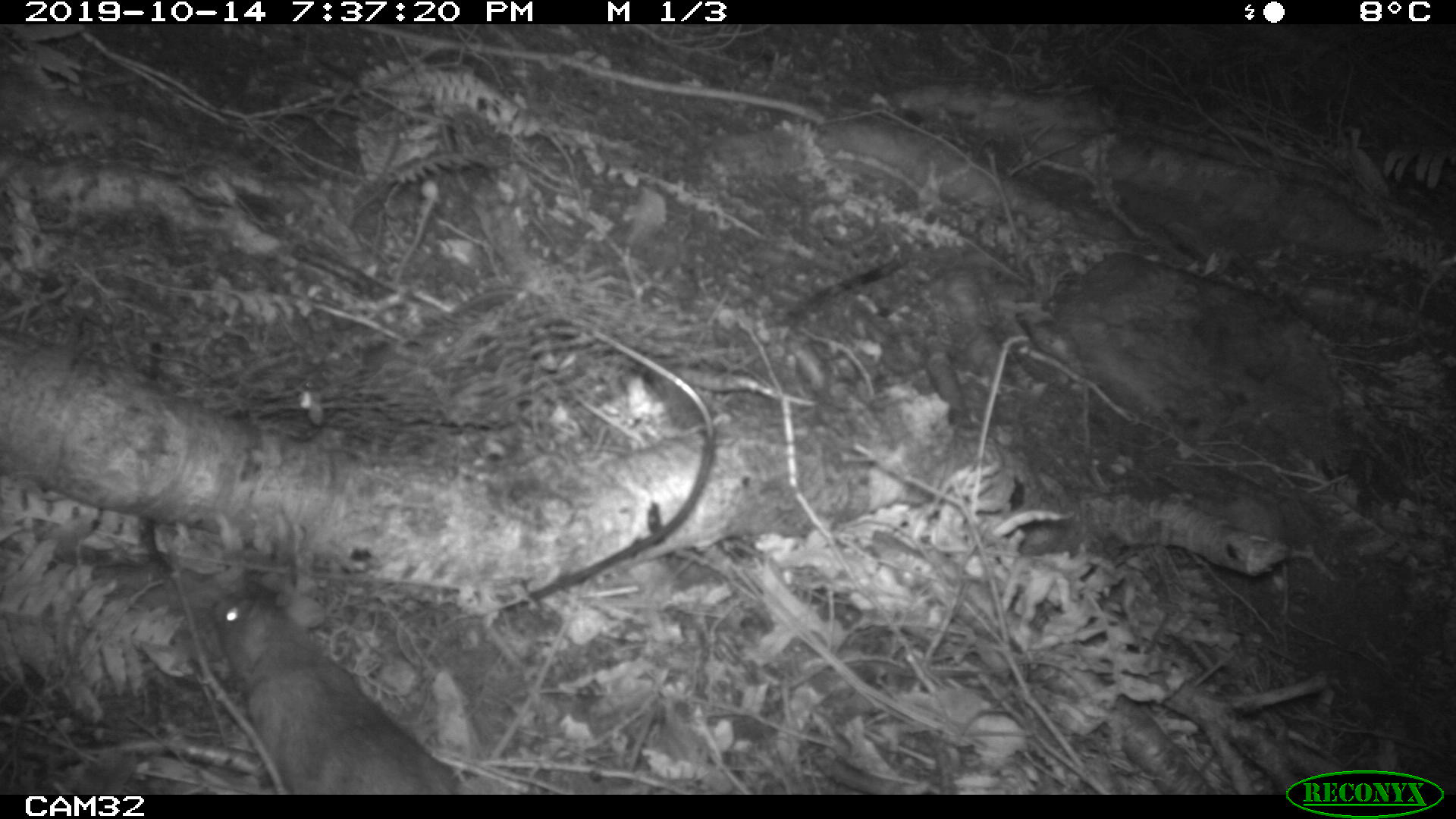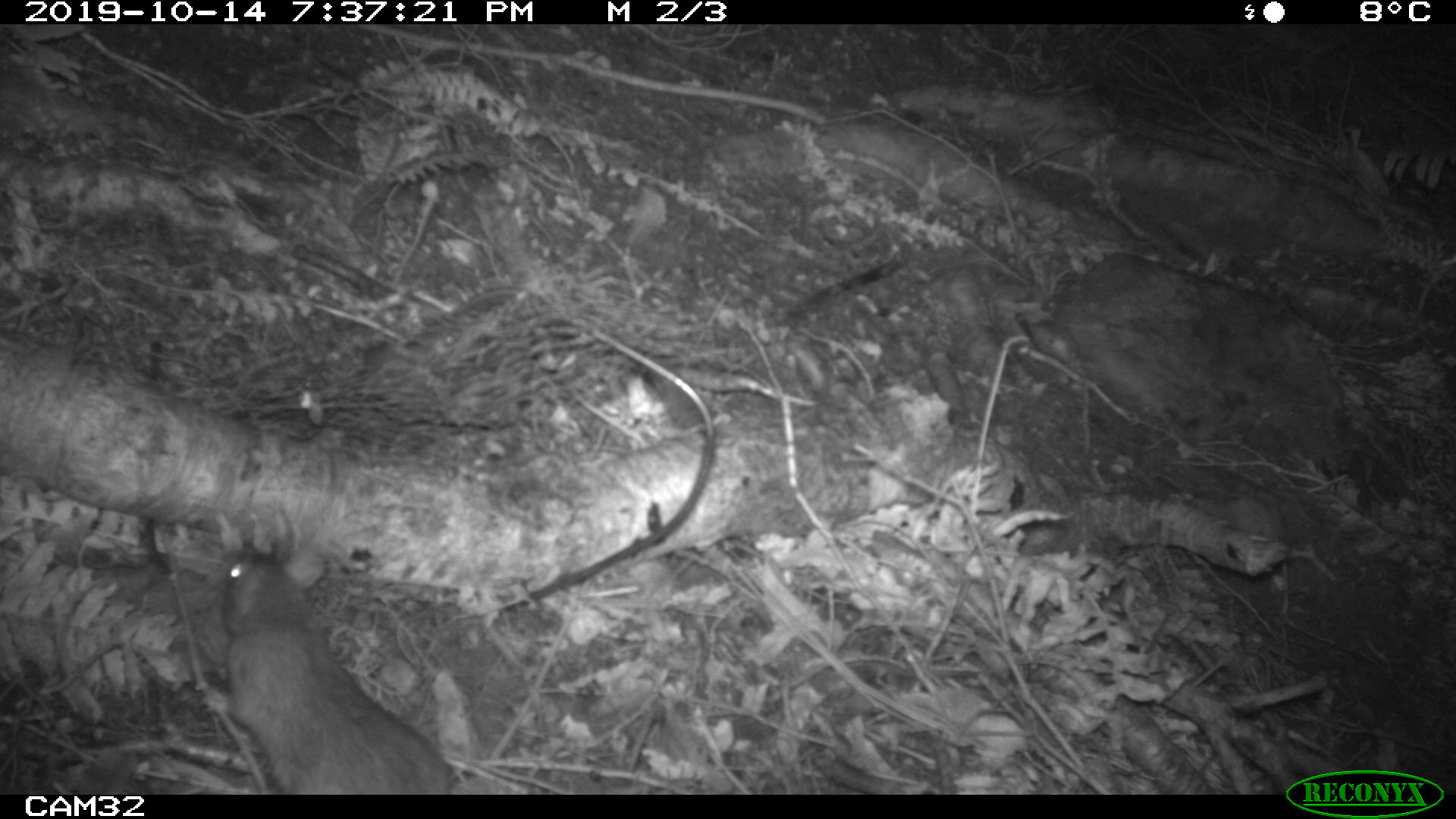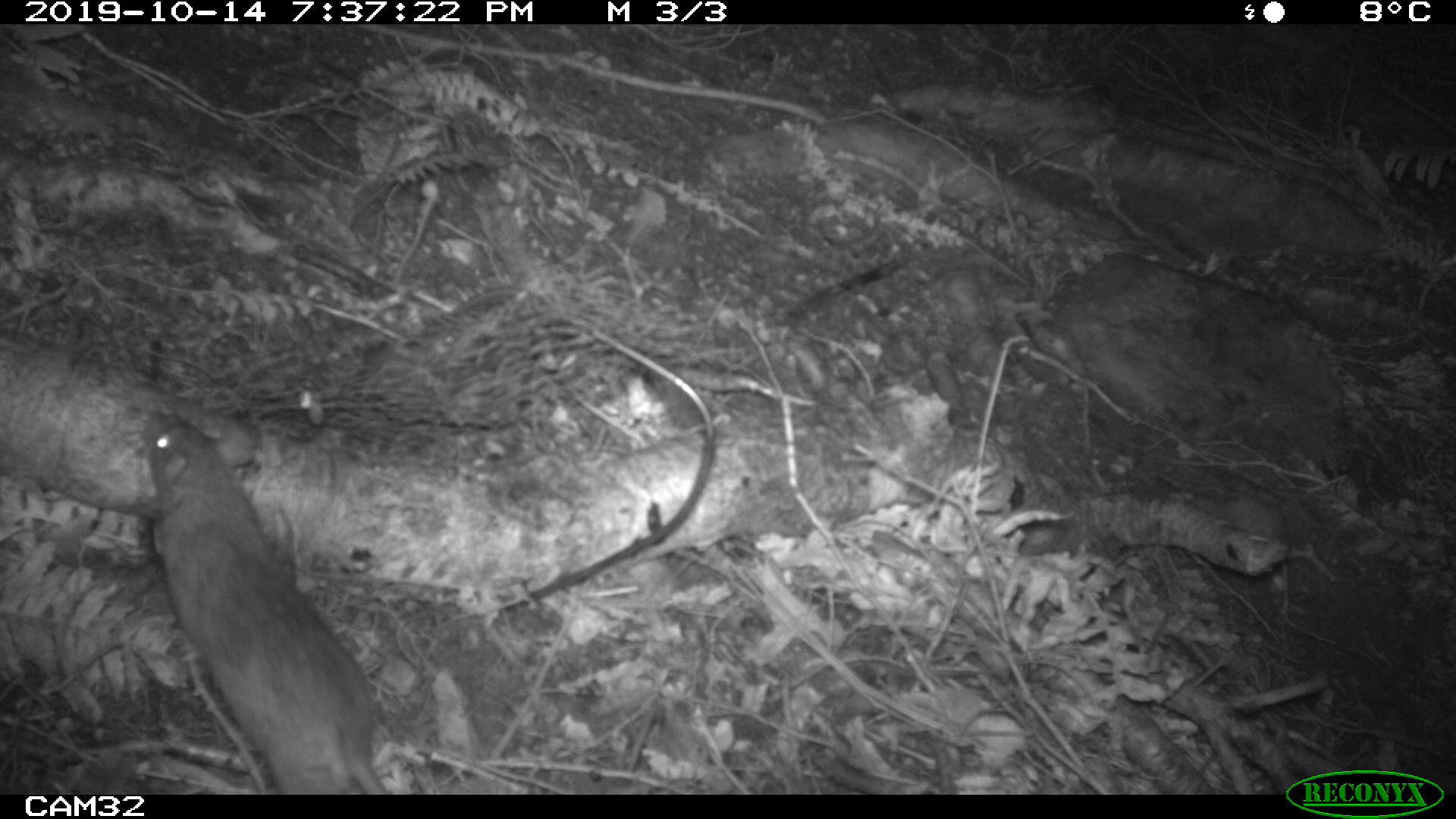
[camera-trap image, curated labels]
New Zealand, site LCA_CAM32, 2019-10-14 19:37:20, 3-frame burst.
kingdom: Animalia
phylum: Chordata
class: Mammalia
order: Rodentia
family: Muridae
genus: Rattus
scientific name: Rattus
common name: rat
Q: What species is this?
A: Rat (Rattus).